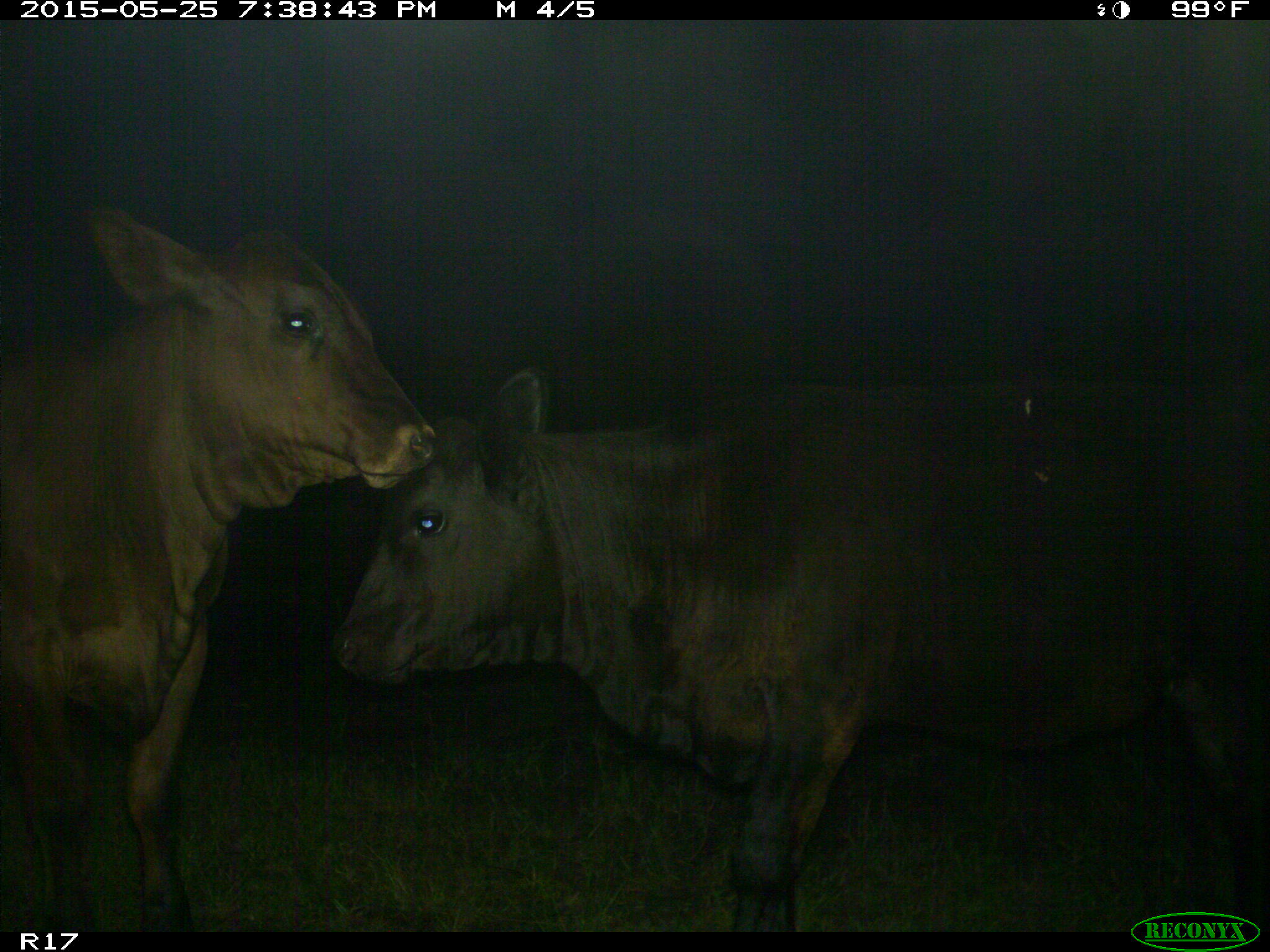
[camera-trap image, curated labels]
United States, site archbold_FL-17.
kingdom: Animalia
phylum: Chordata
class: Mammalia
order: Artiodactyla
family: Bovidae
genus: Bos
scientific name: Bos taurus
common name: domestic cow